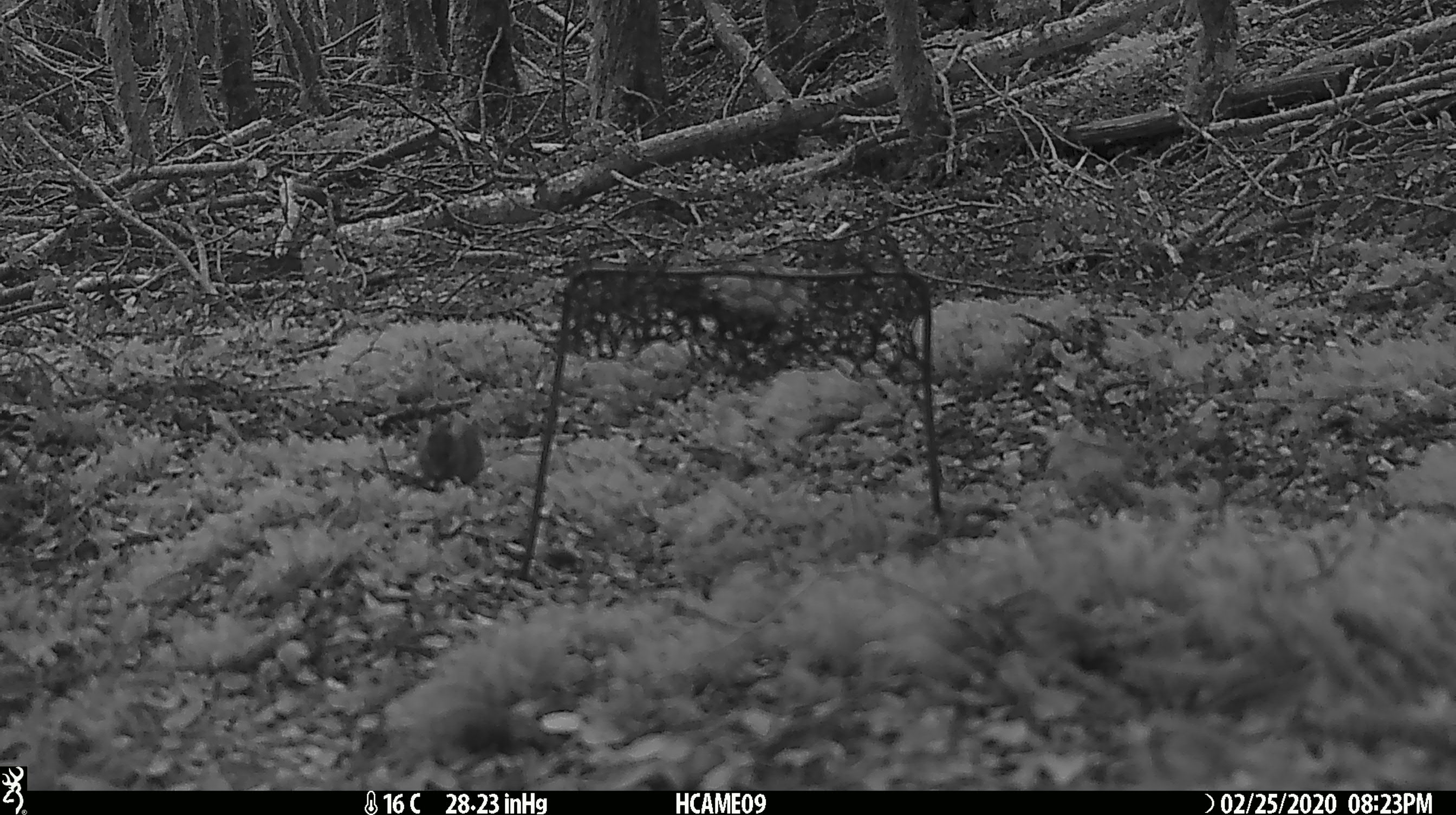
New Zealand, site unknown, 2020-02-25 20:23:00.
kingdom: Animalia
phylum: Chordata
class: Mammalia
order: Rodentia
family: Muridae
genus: Mus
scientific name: Mus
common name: mouse